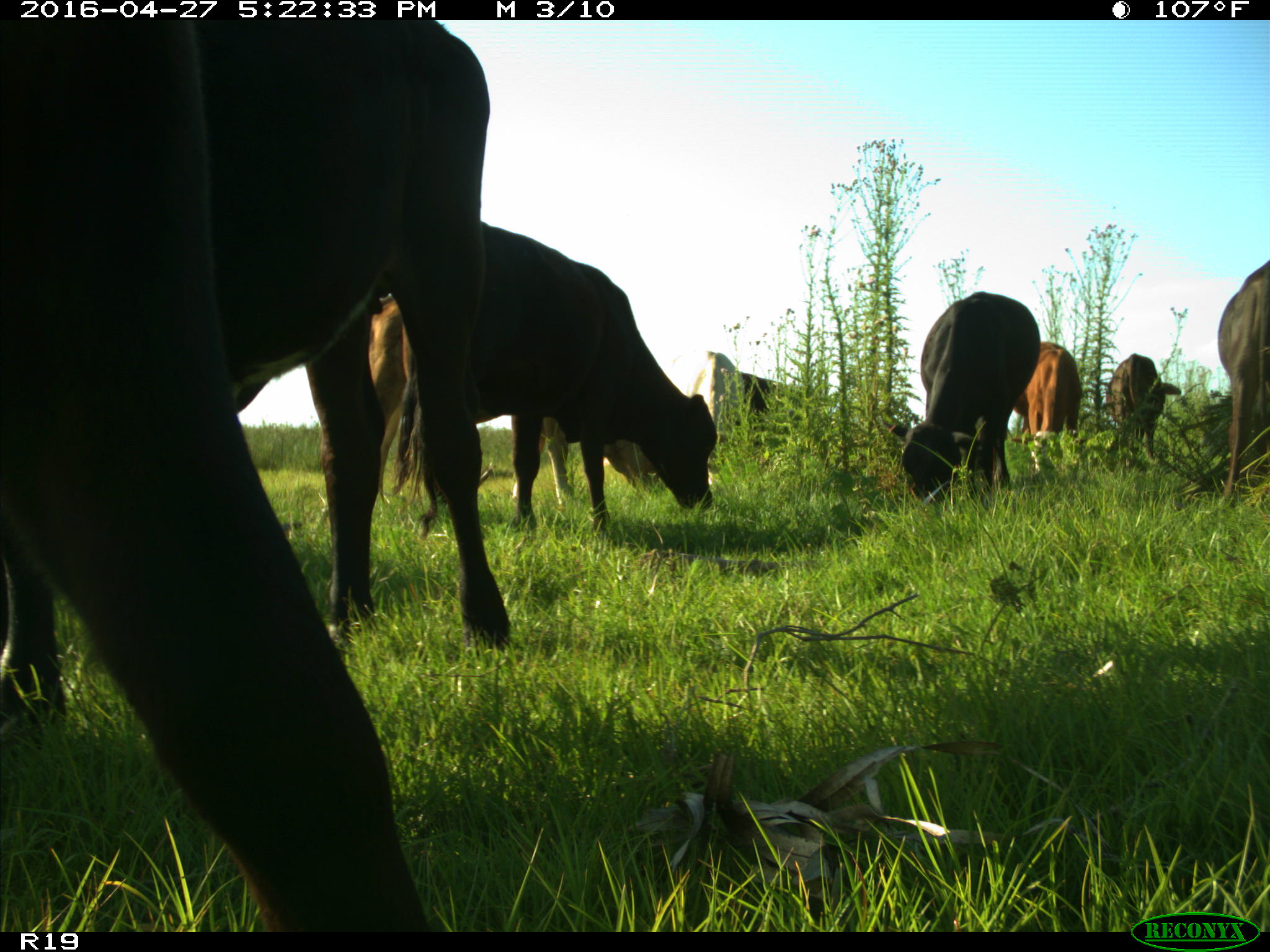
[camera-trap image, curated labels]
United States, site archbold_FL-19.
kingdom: Animalia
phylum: Chordata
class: Mammalia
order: Artiodactyla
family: Bovidae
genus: Bos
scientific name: Bos taurus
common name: domestic cow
Bos taurus (domestic cow).